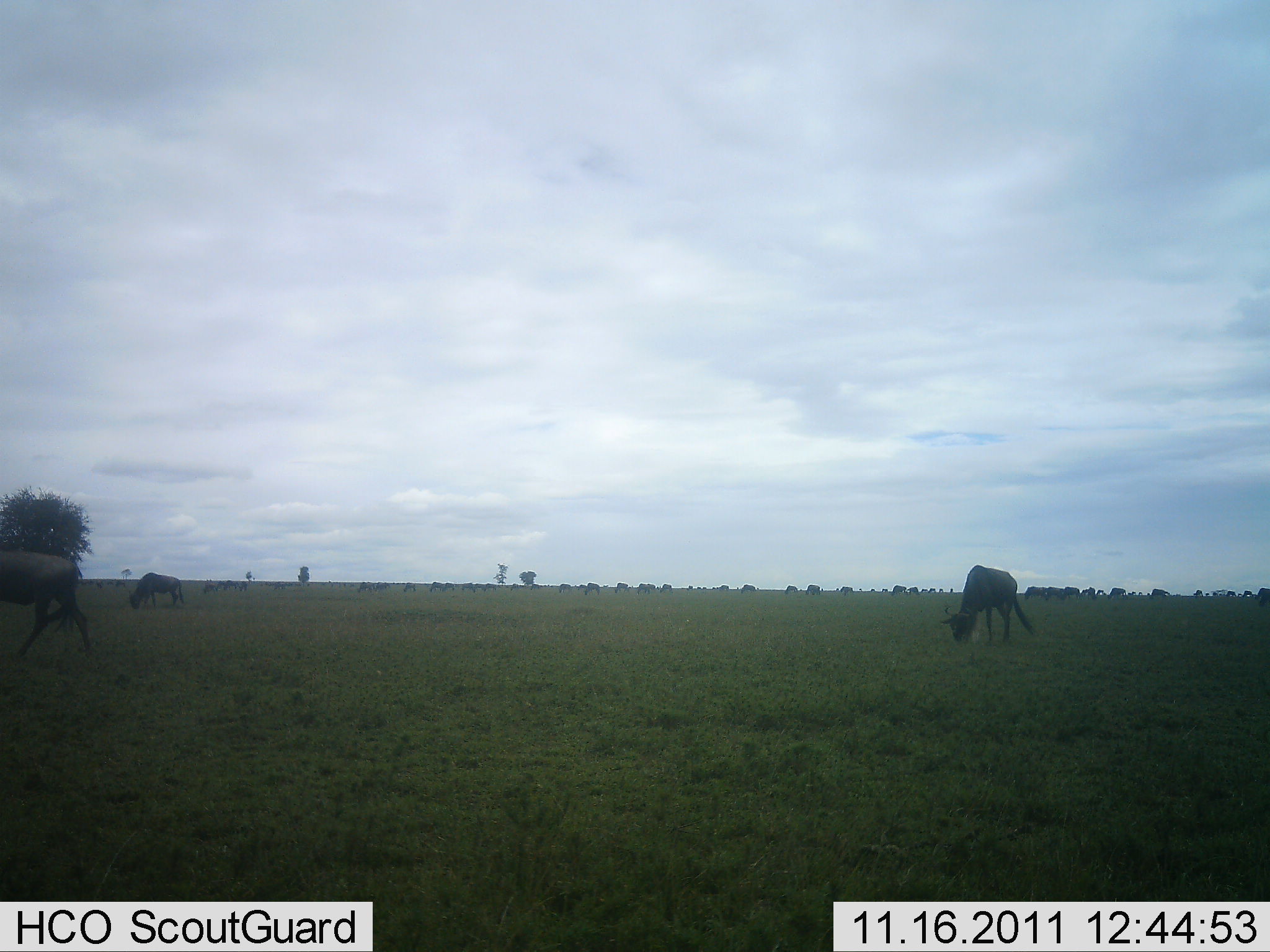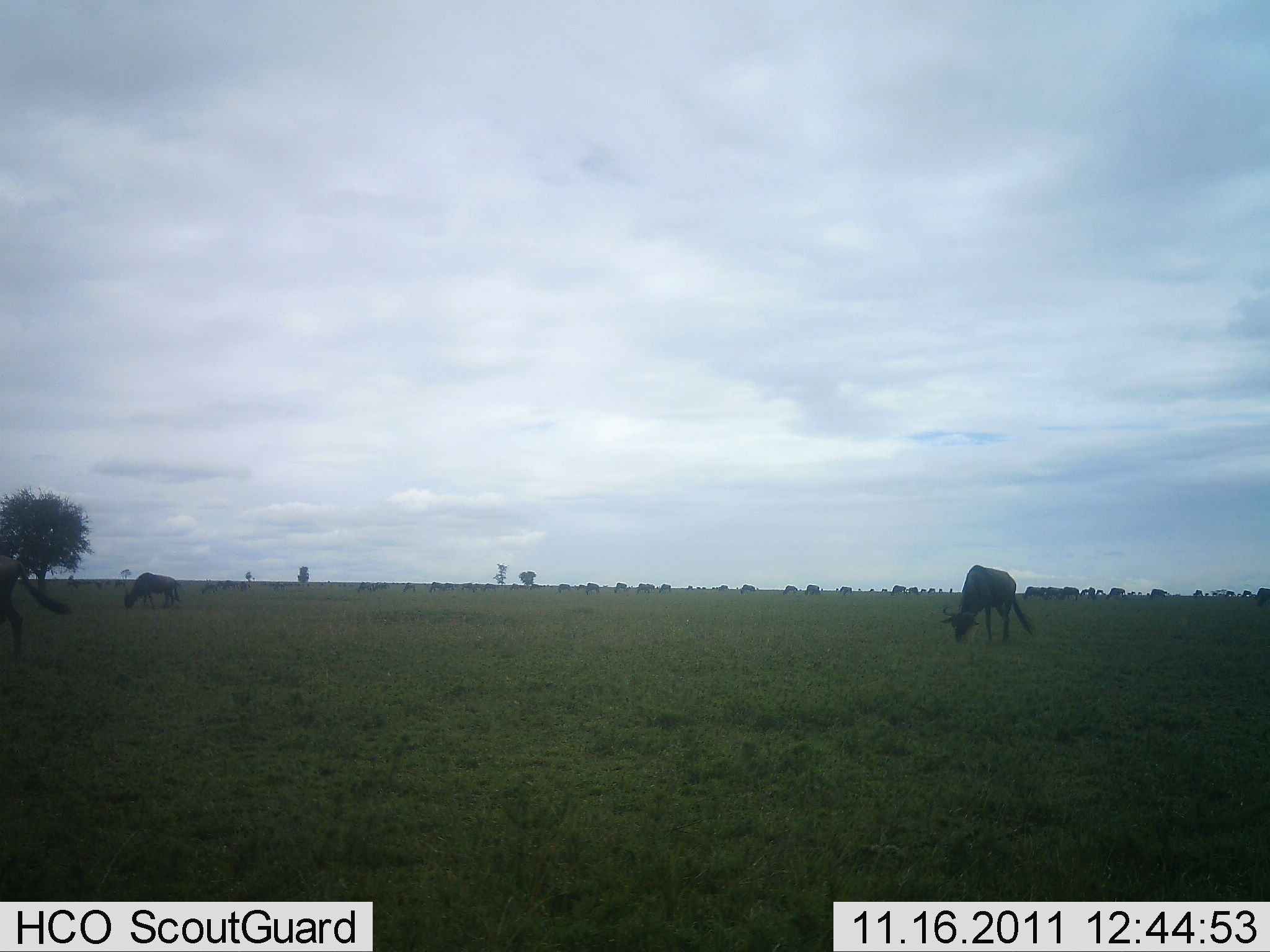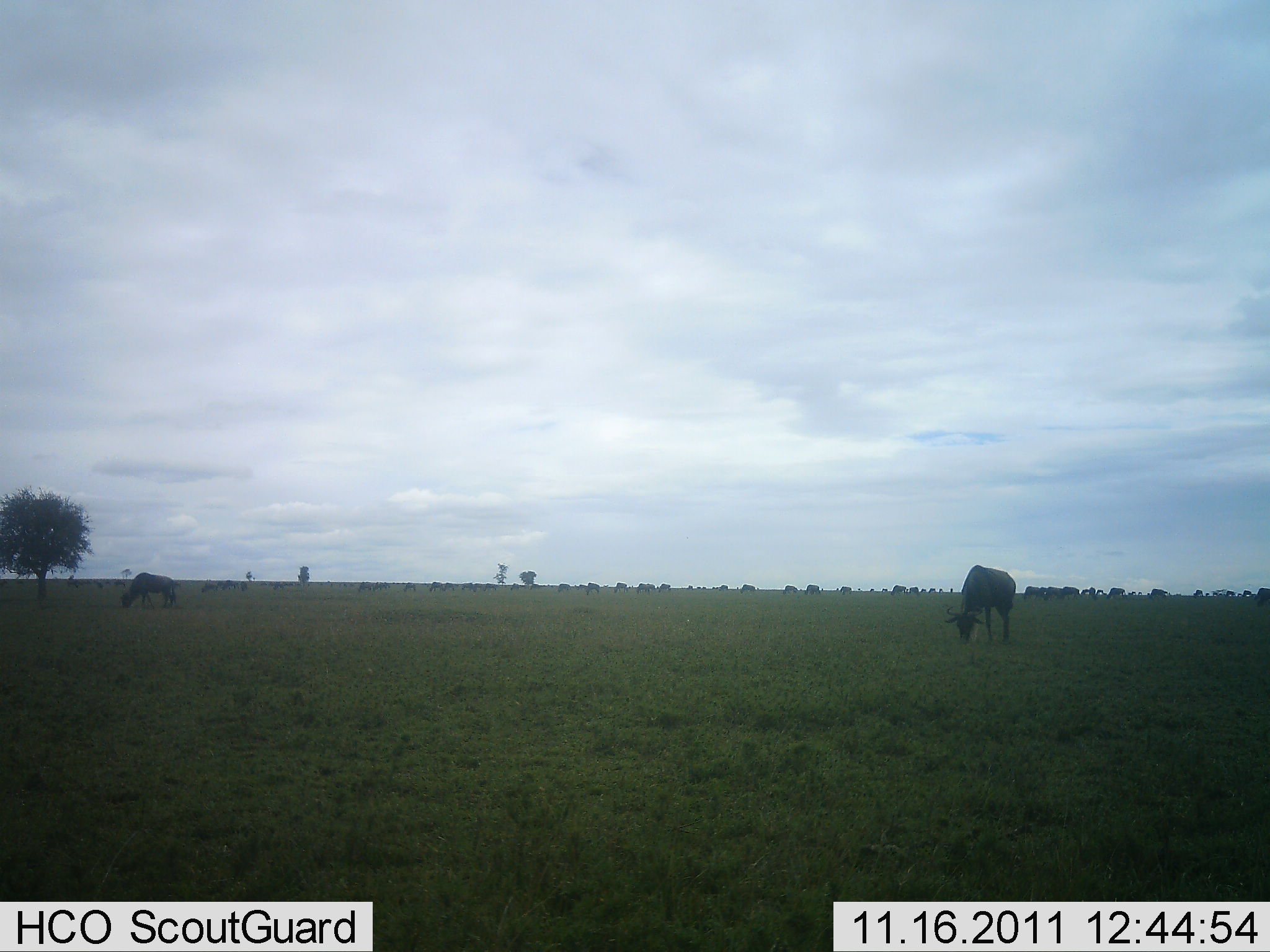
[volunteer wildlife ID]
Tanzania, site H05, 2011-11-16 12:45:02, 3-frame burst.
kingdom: Animalia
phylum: Chordata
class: Mammalia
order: Artiodactyla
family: Bovidae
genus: Connochaetes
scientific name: Connochaetes taurinus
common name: blue wildebeest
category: wildebeest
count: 5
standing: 18%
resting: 0%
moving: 36%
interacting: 0%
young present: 0%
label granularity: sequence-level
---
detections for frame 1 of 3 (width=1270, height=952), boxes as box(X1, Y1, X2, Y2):
animal: box(0, 551, 94, 663); box(939, 565, 1036, 645); box(128, 572, 184, 609)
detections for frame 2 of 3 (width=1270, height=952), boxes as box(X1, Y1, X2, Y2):
animal: box(942, 565, 1035, 644); box(0, 555, 70, 659); box(122, 571, 182, 613)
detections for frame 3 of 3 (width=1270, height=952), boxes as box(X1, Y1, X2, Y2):
animal: box(943, 565, 1017, 642); box(121, 573, 179, 611)